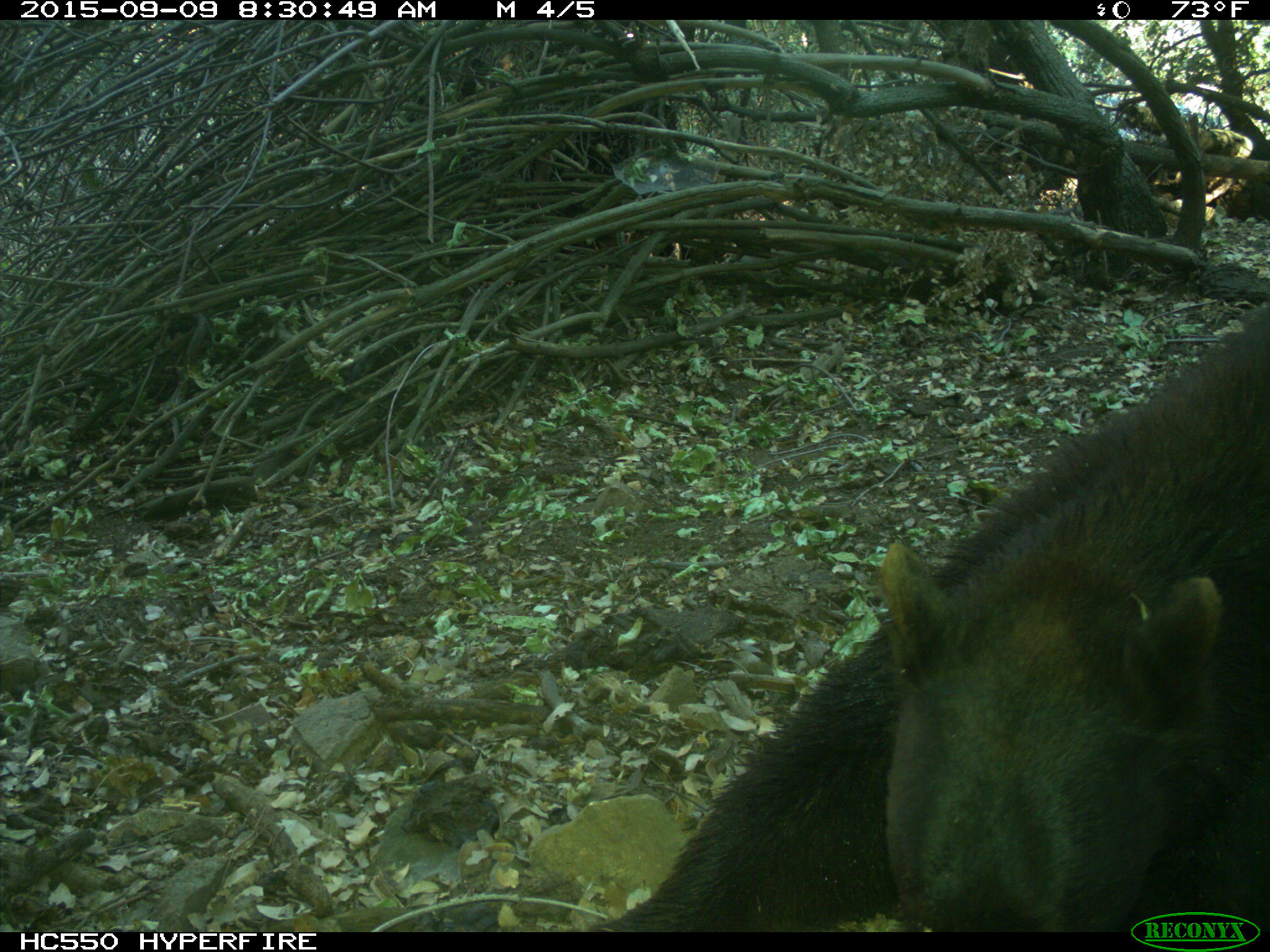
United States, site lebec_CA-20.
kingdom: Animalia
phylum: Chordata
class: Mammalia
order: Carnivora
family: Ursidae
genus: Ursus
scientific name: Ursus americanus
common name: american black bear